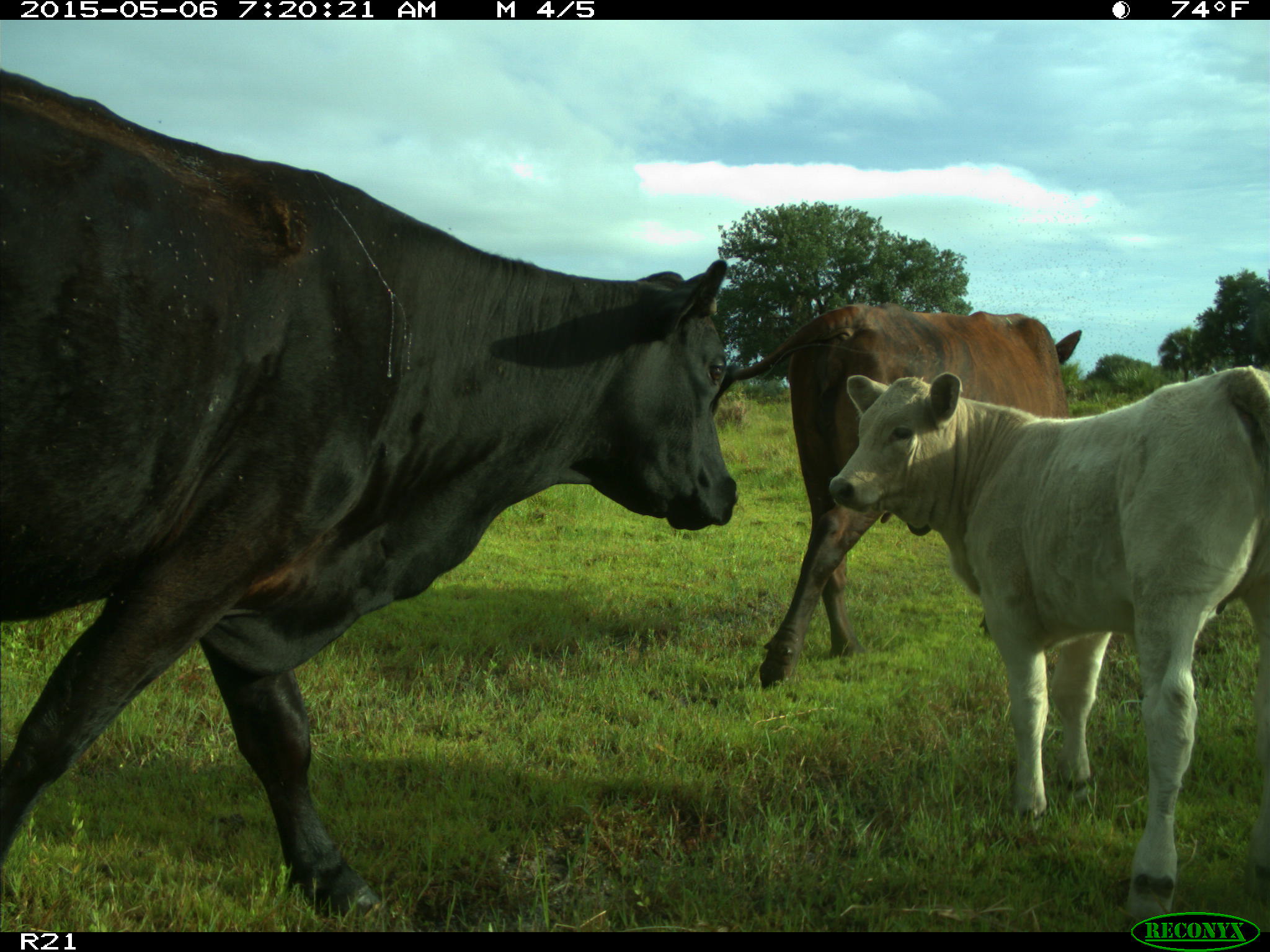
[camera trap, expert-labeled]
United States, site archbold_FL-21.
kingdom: Animalia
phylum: Chordata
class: Mammalia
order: Artiodactyla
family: Bovidae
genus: Bos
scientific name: Bos taurus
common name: domestic cow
Bos taurus (domestic cow).